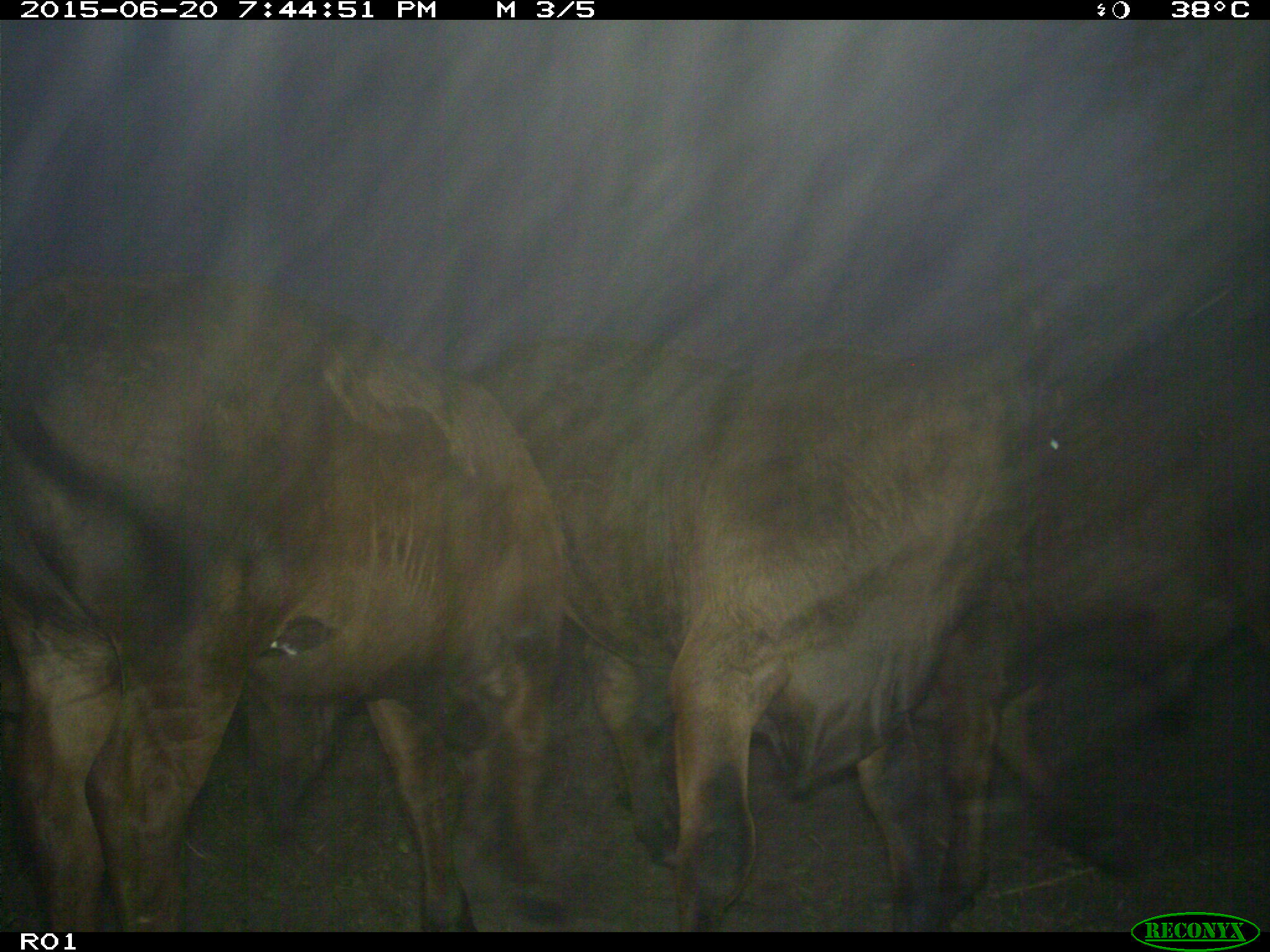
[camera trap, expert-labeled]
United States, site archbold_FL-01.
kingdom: Animalia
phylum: Chordata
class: Mammalia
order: Artiodactyla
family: Bovidae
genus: Bos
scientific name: Bos taurus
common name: domestic cow